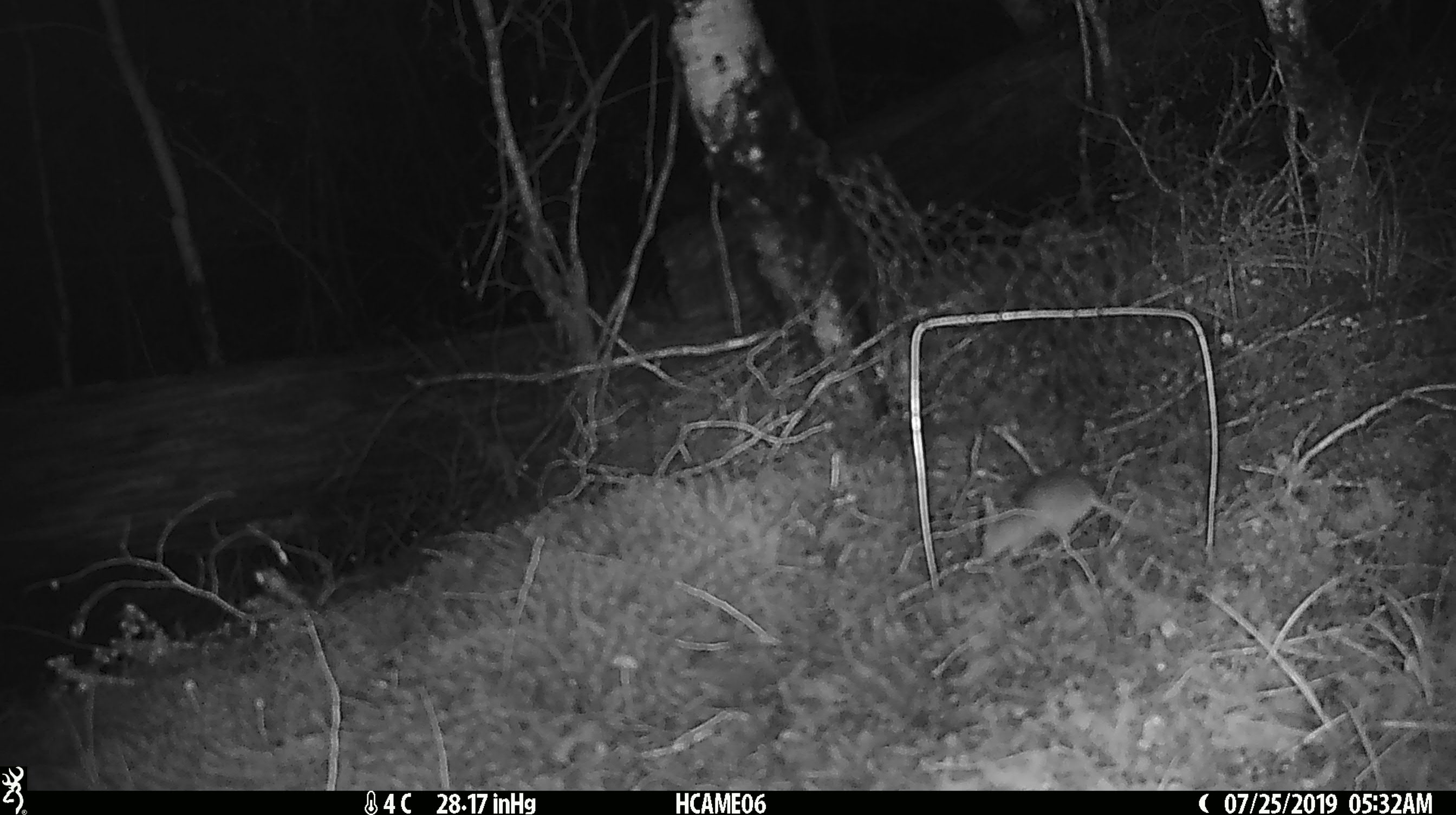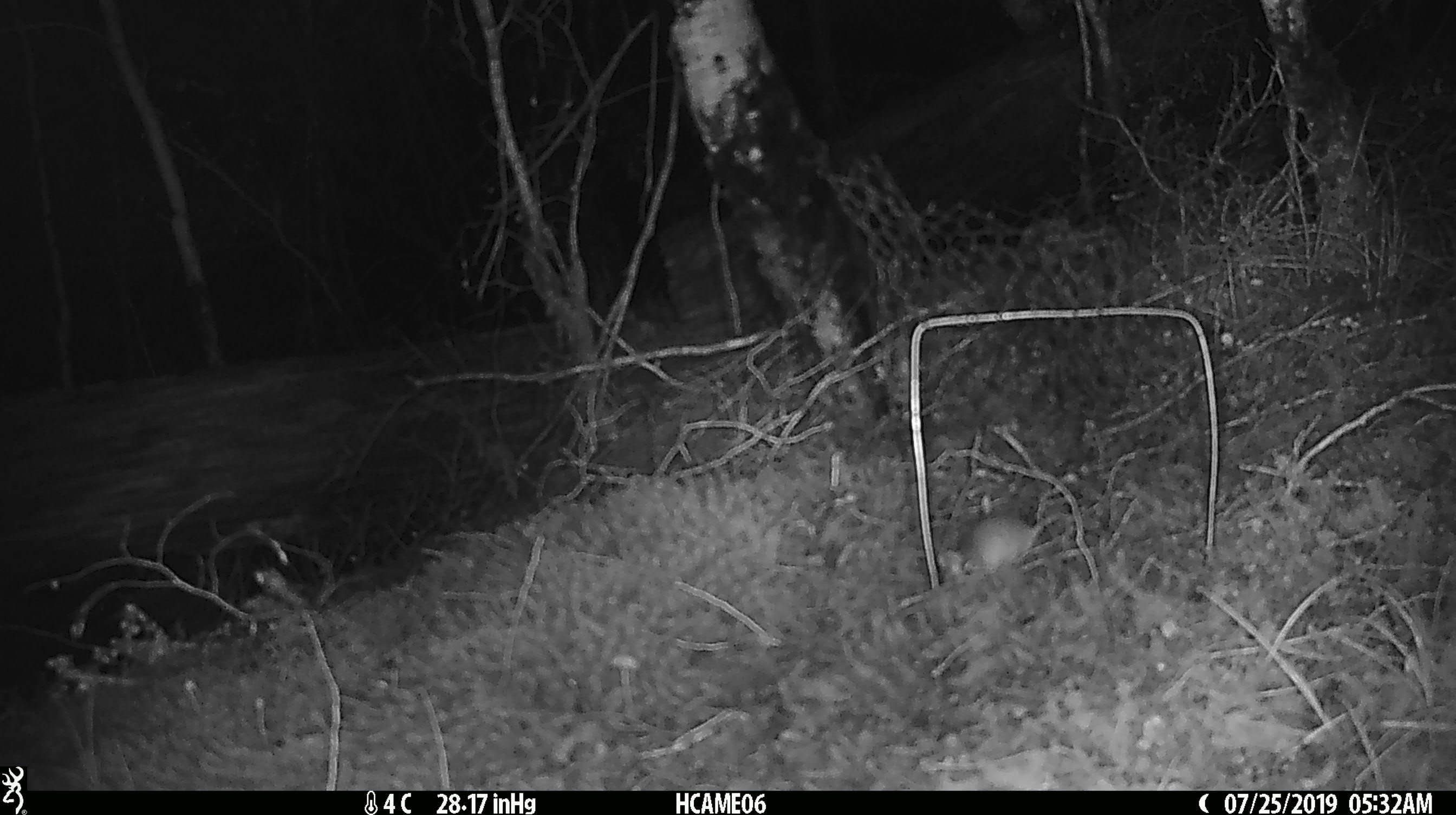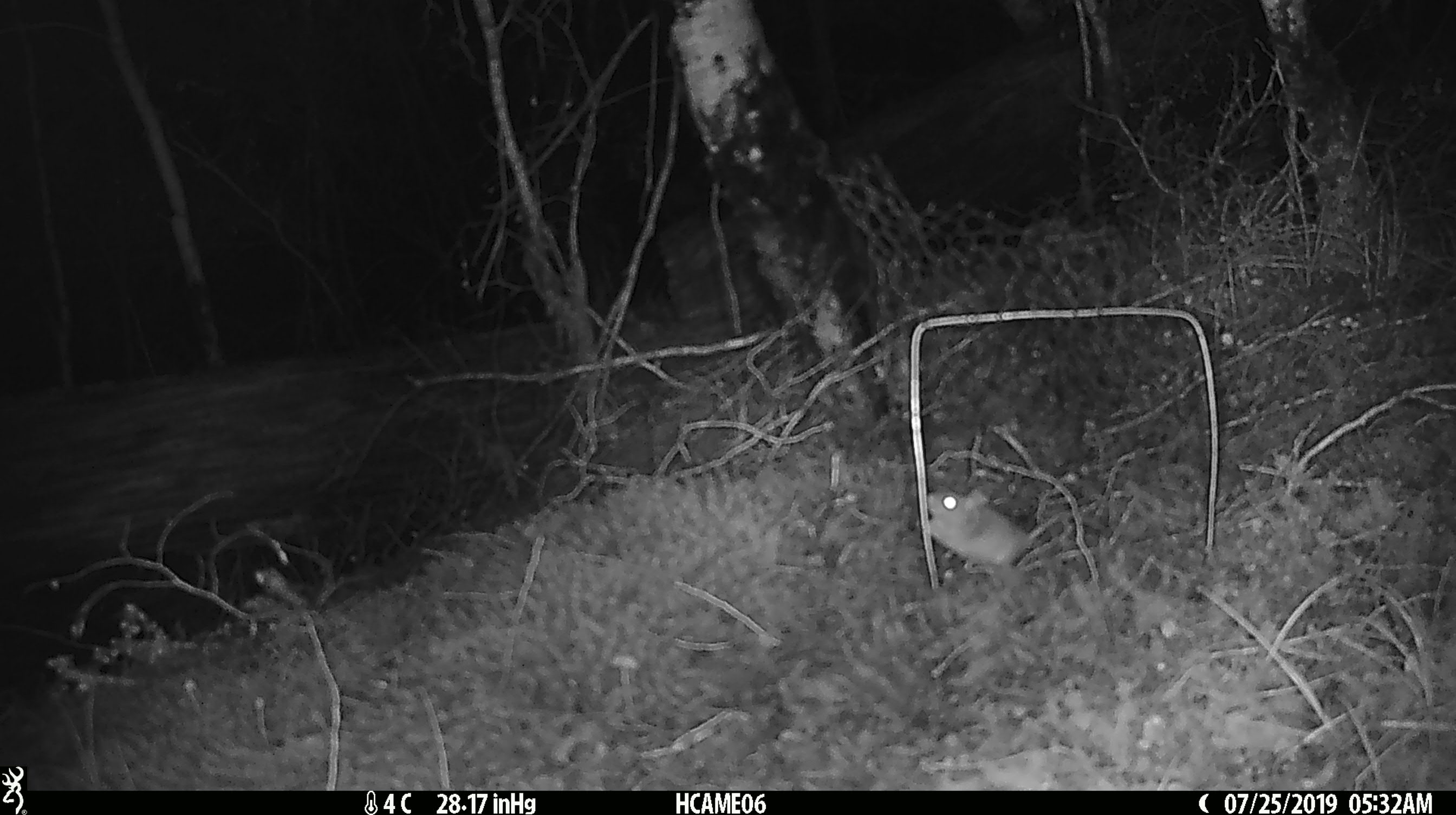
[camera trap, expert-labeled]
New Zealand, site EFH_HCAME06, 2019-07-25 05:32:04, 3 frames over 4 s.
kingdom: Animalia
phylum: Chordata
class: Mammalia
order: Rodentia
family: Muridae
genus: Mus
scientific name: Mus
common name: mouse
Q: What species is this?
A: Mouse (Mus).